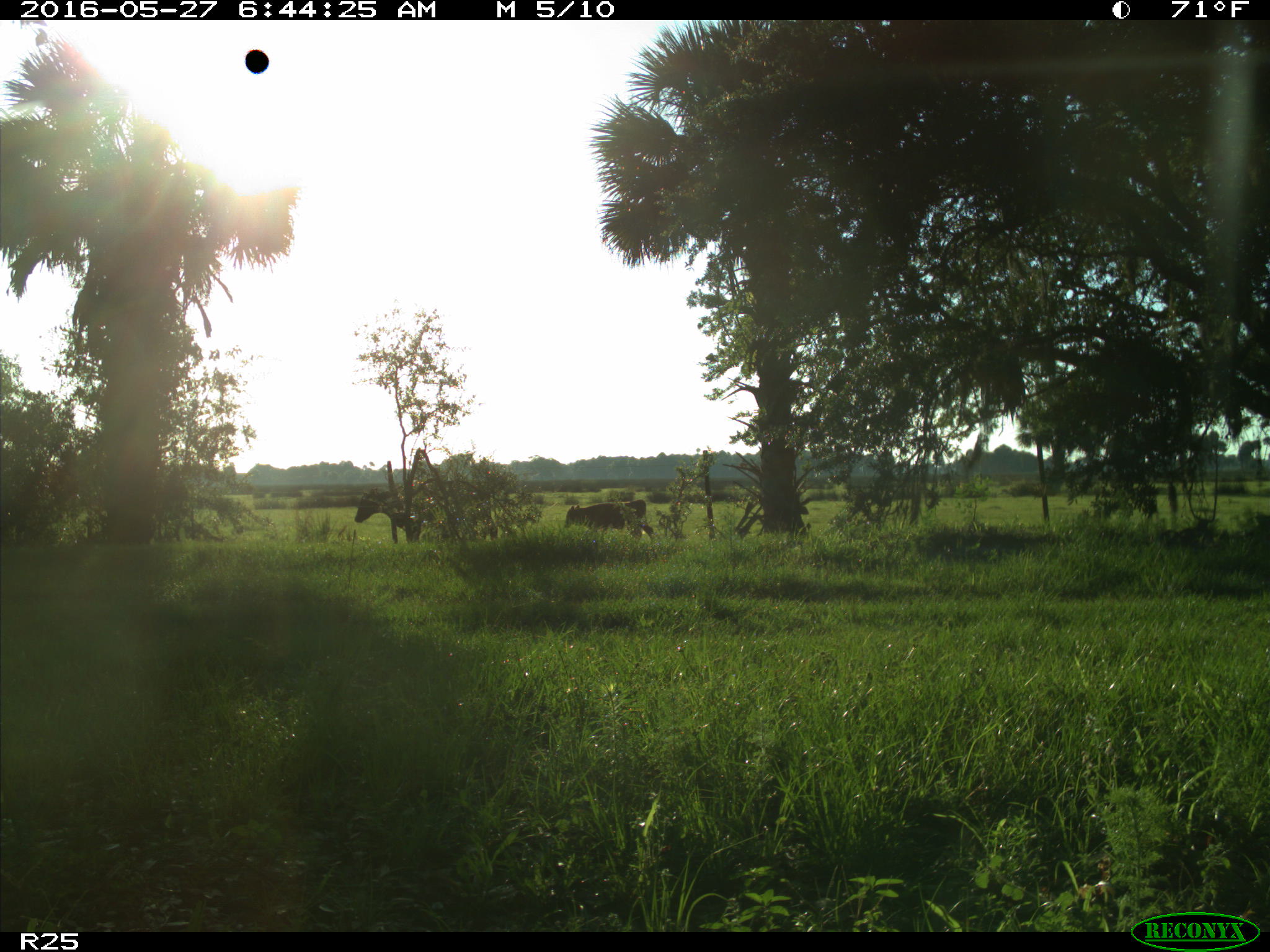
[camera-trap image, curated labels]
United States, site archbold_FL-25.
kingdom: Animalia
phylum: Chordata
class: Mammalia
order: Artiodactyla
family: Bovidae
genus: Bos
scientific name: Bos taurus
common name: domestic cow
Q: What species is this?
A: Bos taurus (domestic cow).